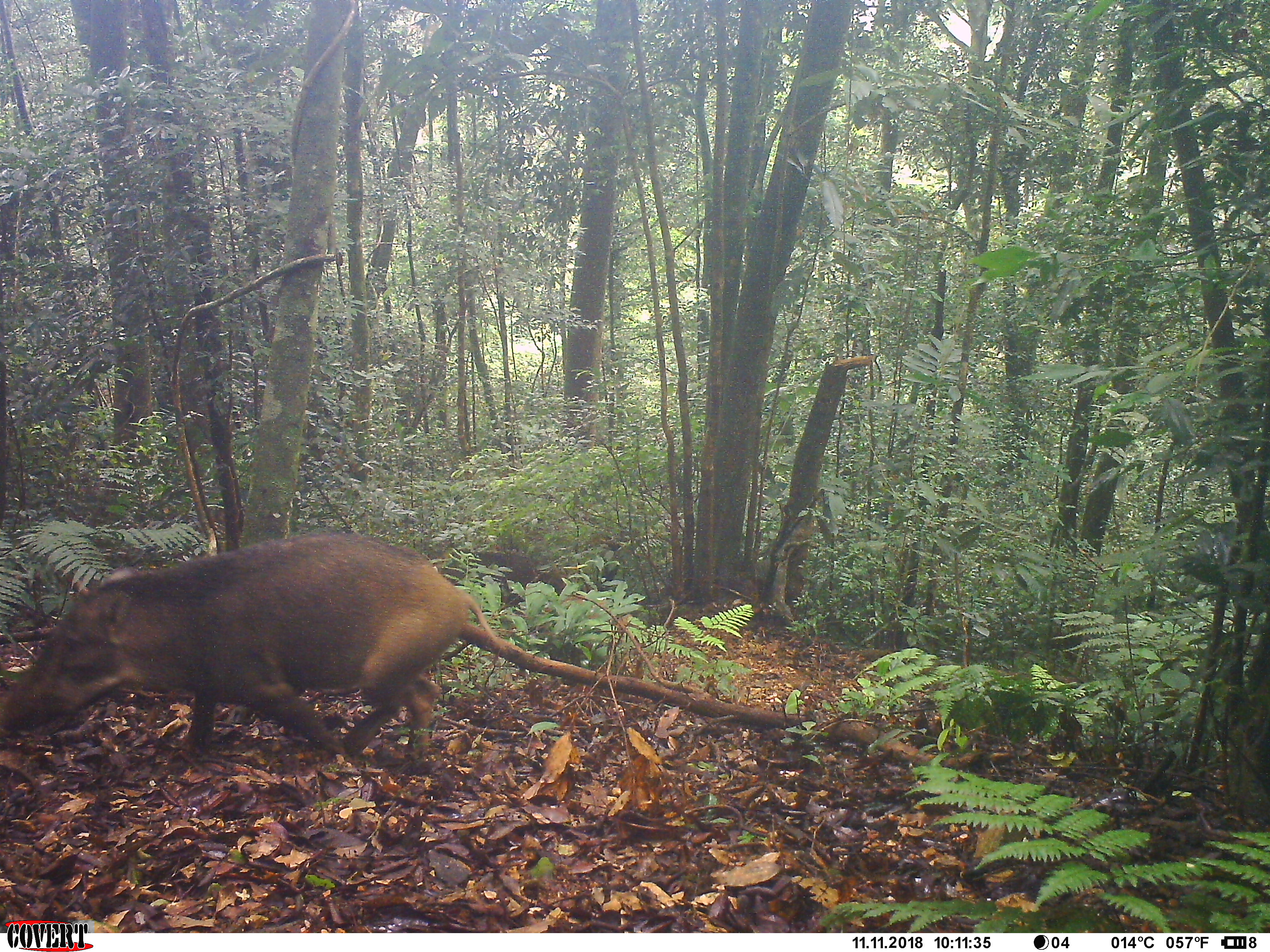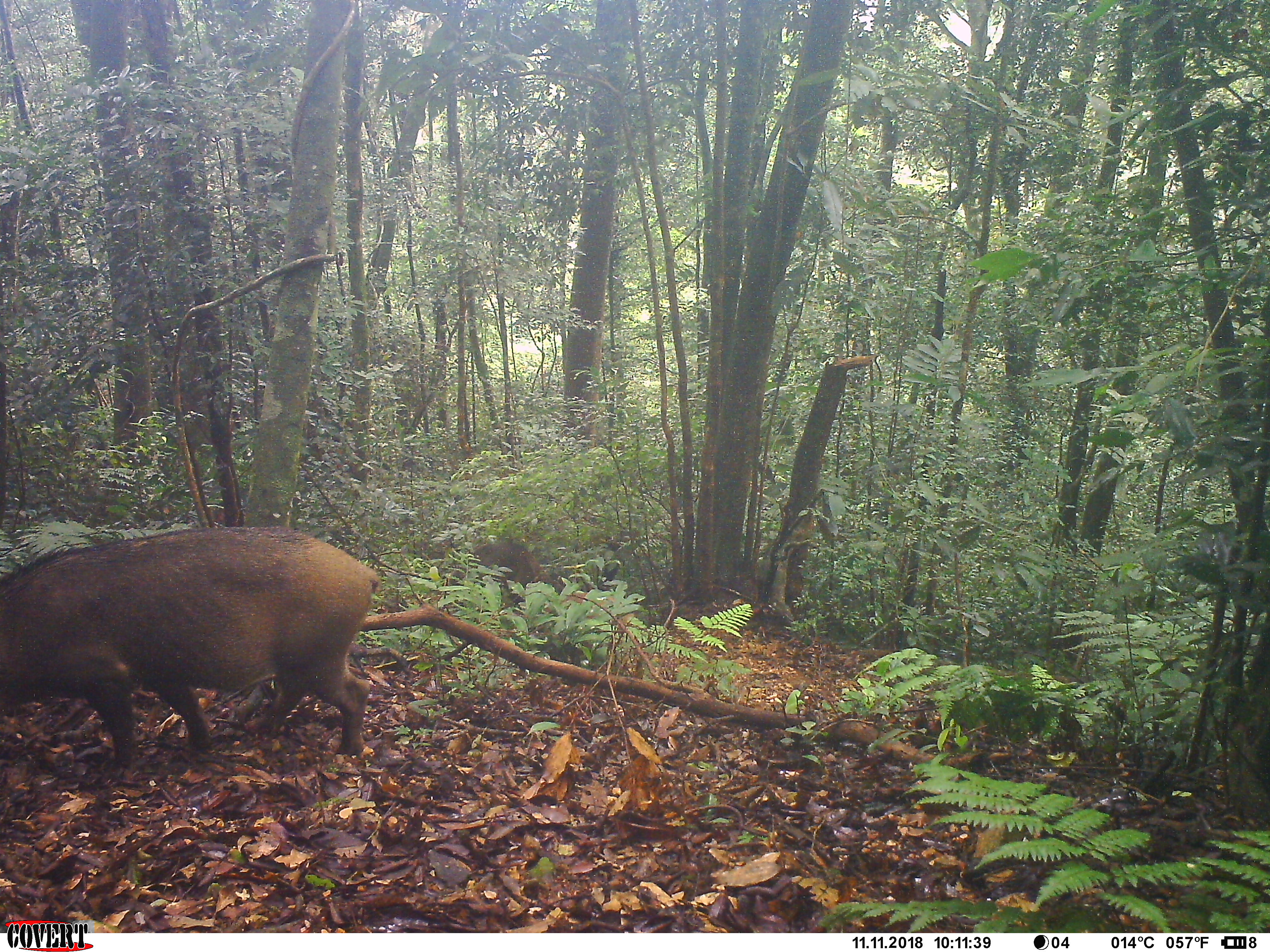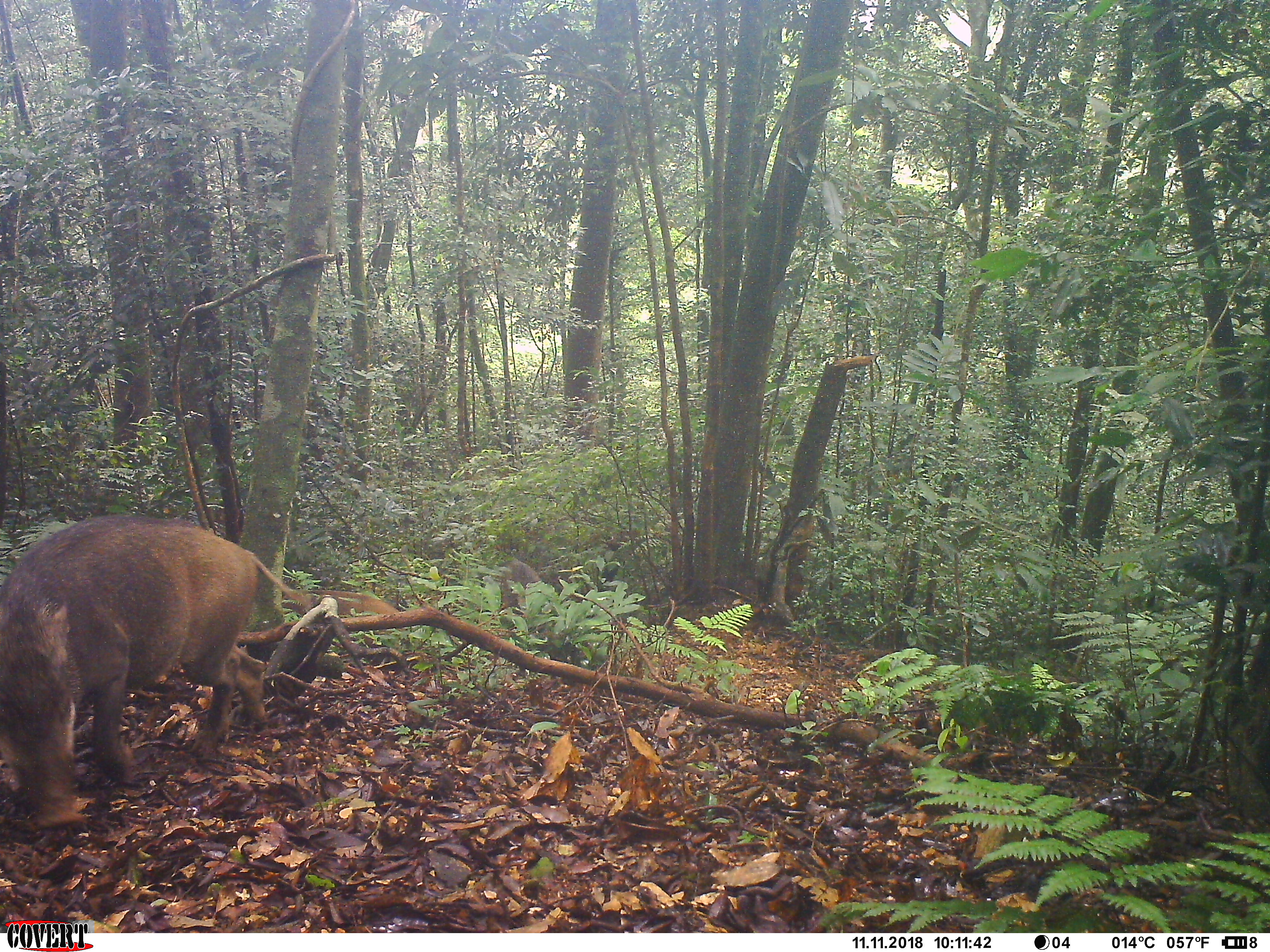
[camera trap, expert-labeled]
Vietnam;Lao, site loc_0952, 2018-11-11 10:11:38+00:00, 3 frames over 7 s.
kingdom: Animalia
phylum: Chordata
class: Mammalia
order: Artiodactyla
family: Suidae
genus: Sus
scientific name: Sus scrofa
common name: eurasian wild pig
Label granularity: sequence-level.